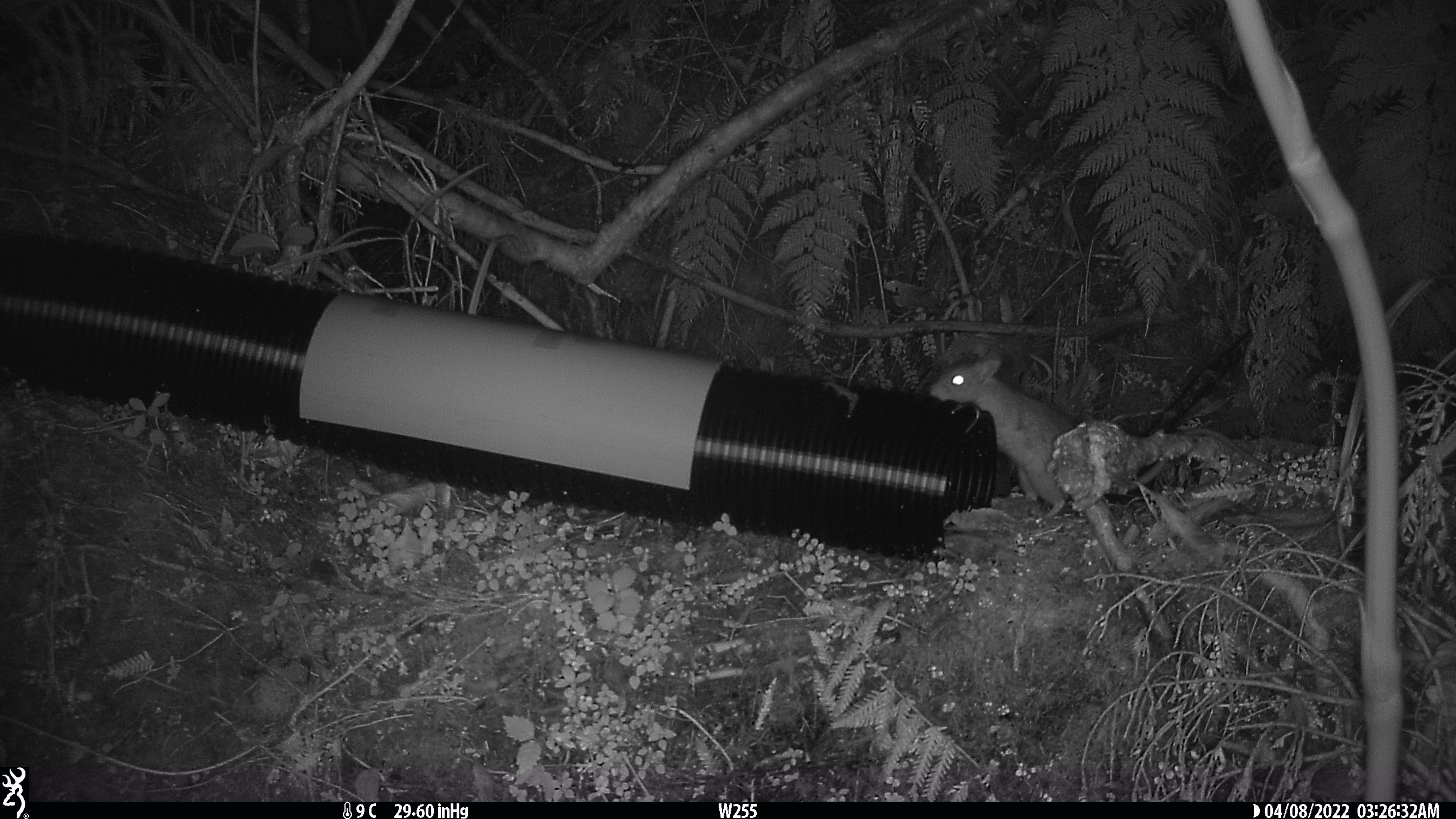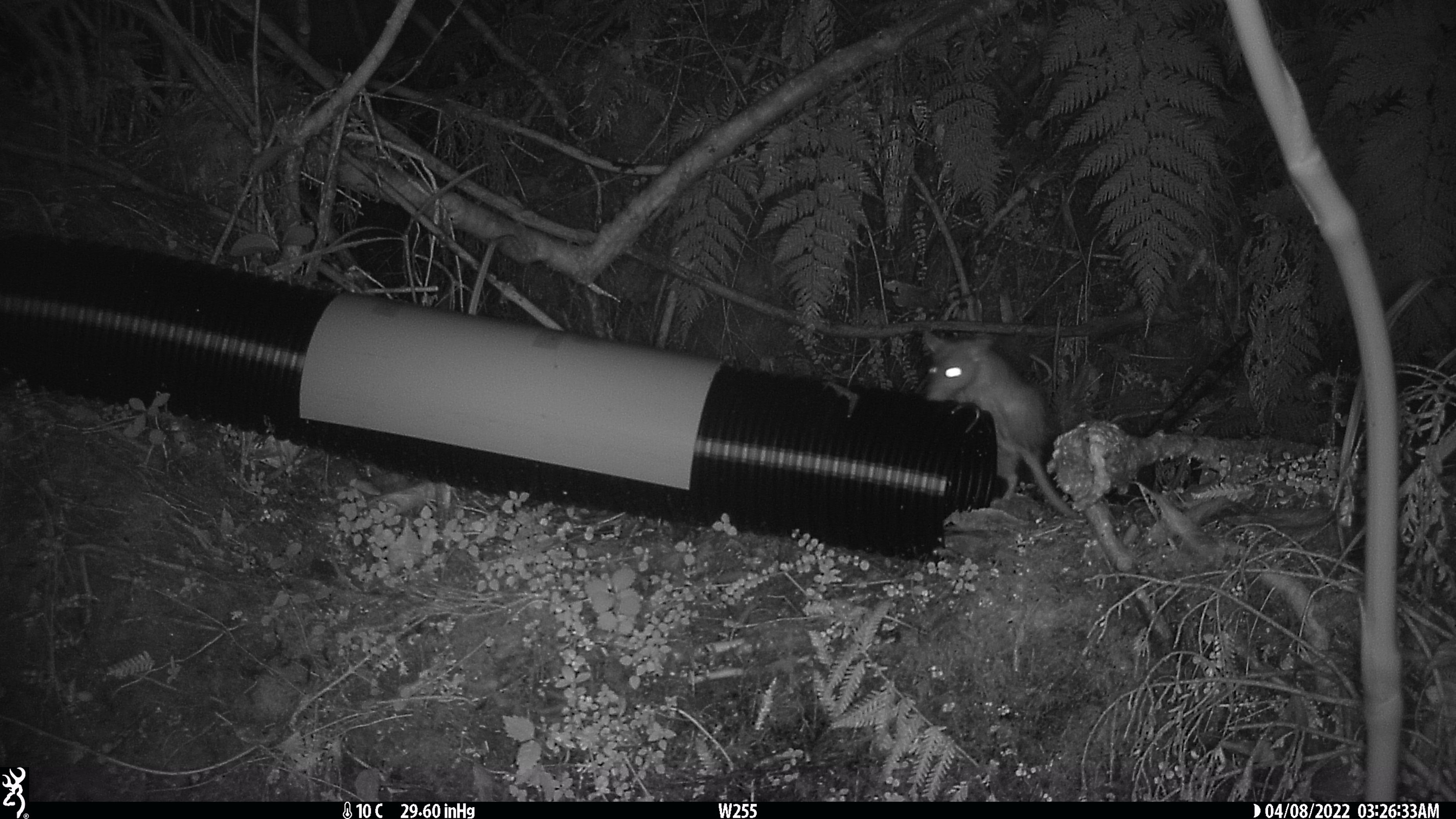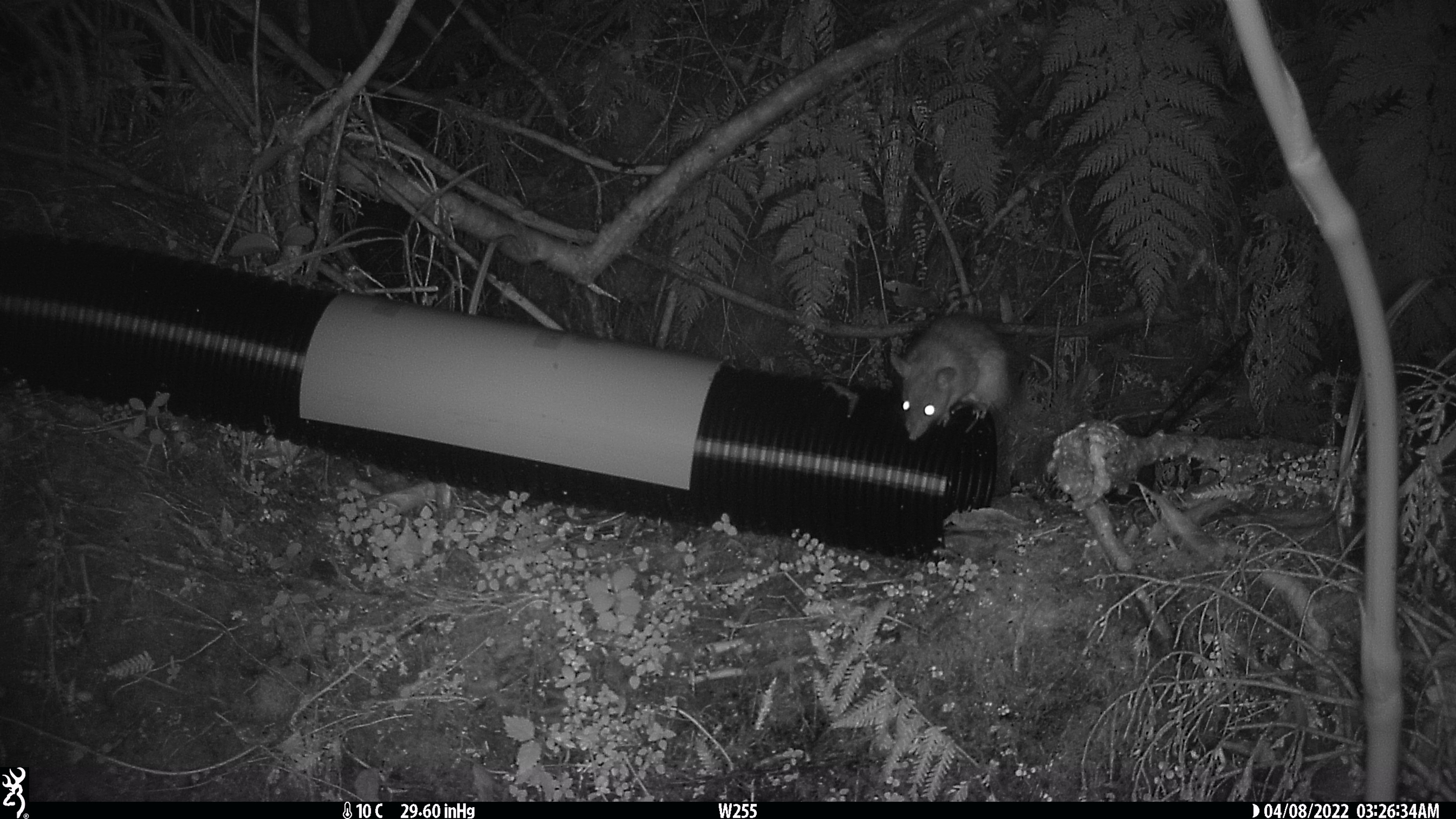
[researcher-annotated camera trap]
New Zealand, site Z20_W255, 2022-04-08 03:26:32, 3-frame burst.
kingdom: Animalia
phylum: Chordata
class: Mammalia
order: Rodentia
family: Muridae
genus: Rattus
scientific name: Rattus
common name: rat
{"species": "rat (Rattus)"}